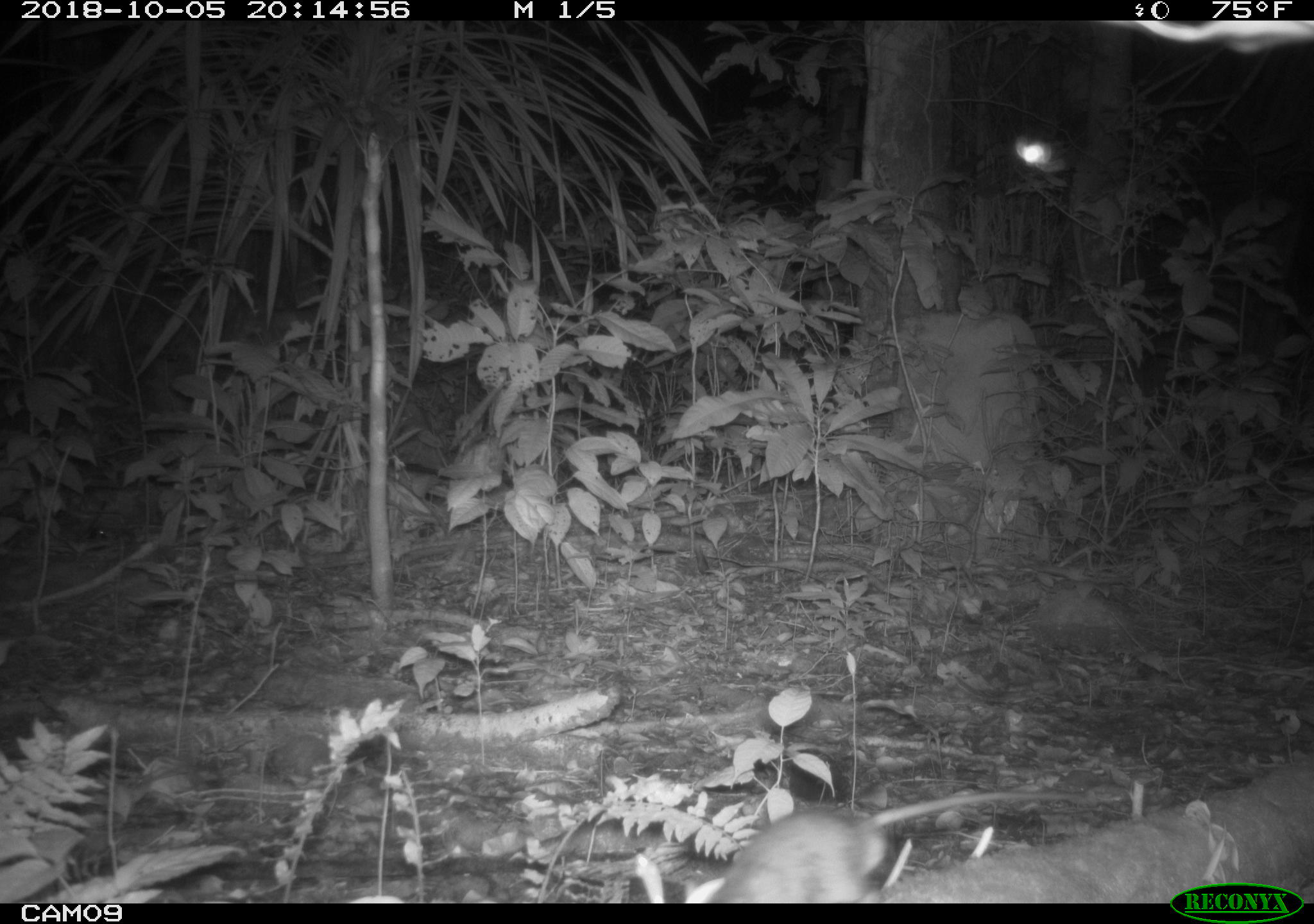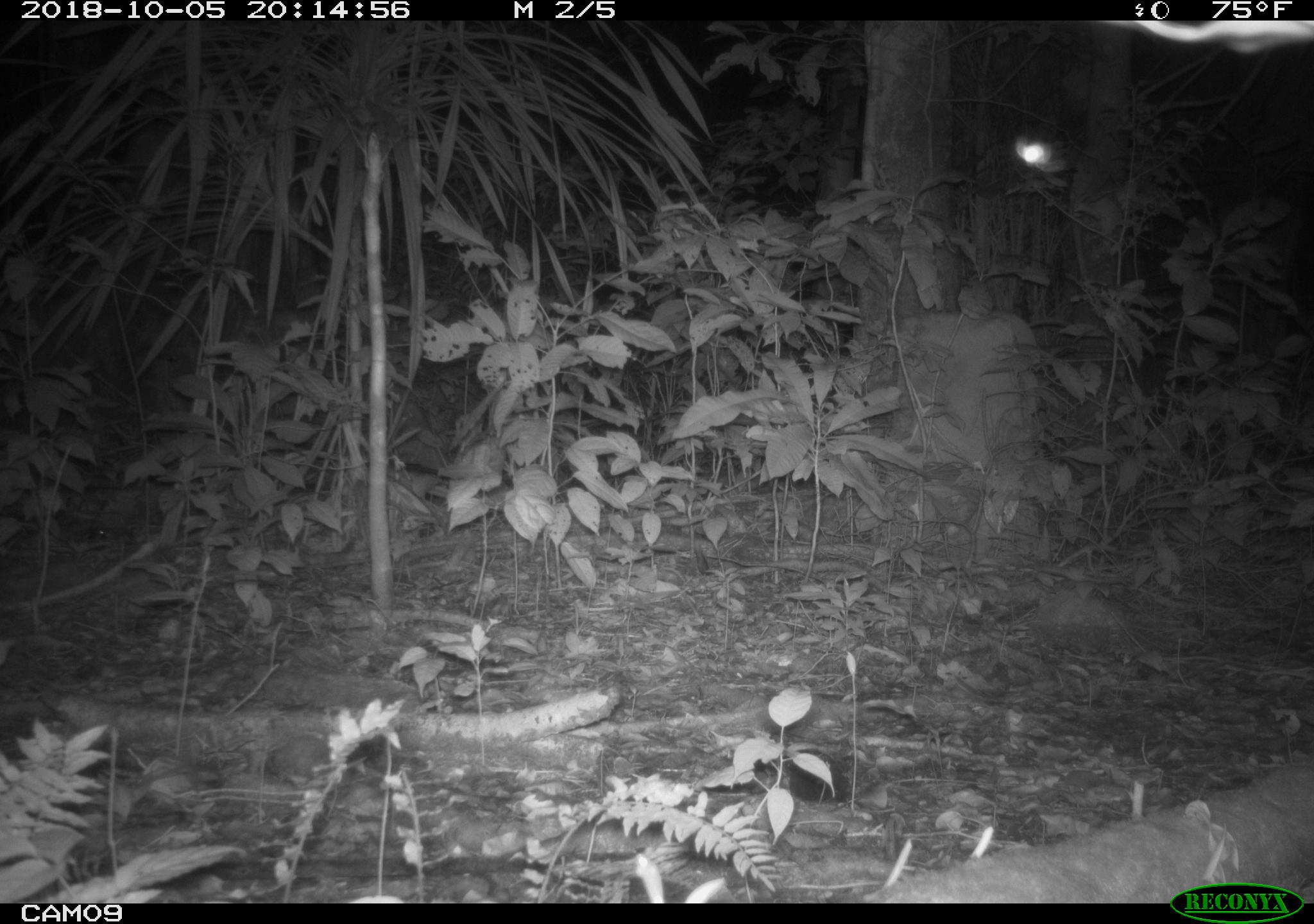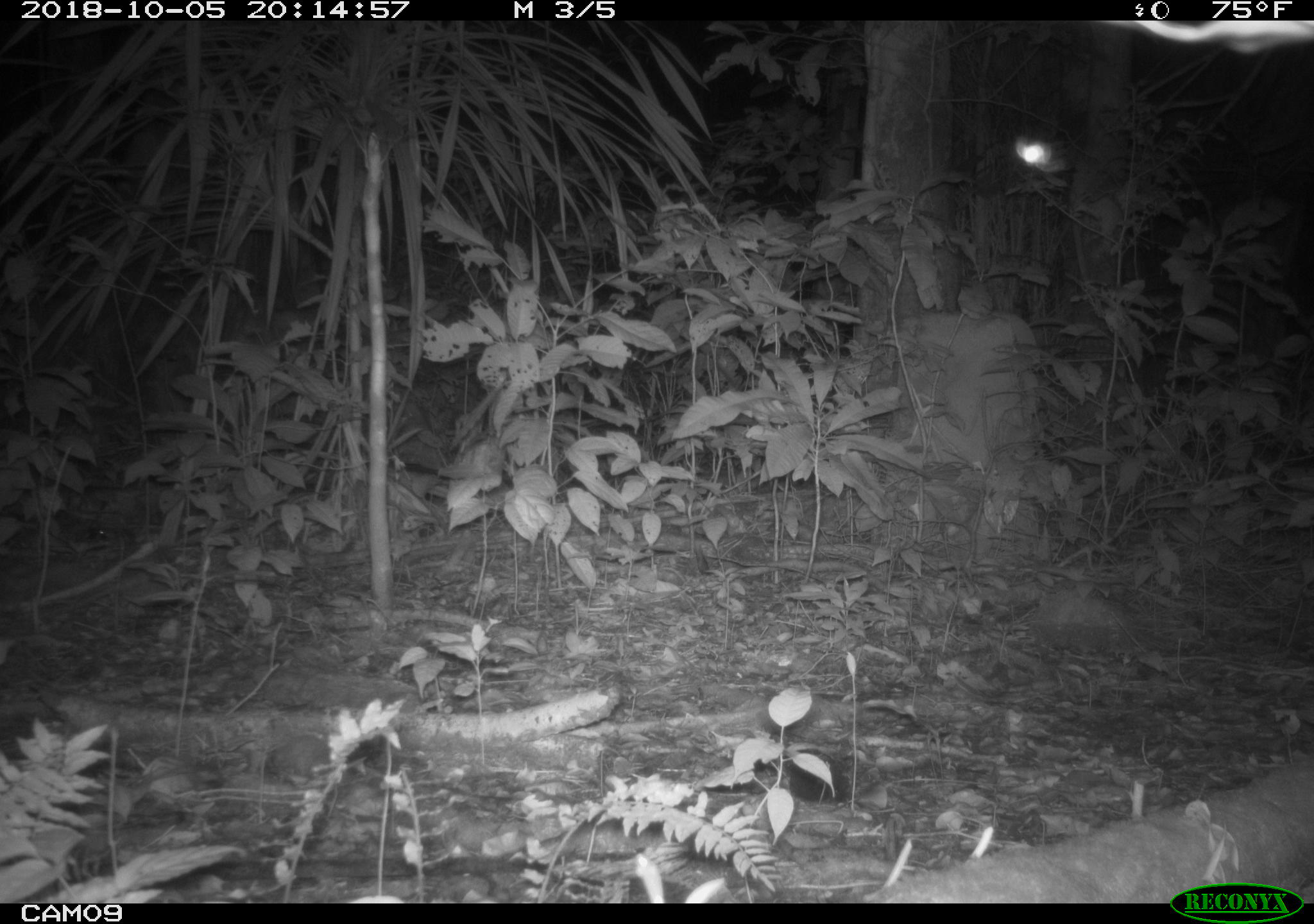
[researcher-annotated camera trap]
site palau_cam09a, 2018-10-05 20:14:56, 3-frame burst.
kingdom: Animalia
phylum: Chordata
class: Mammalia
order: Rodentia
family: Muridae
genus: Rattus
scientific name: Rattus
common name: rat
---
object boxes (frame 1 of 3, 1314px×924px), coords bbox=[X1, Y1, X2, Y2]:
rat: bbox=[698, 767, 1139, 904]